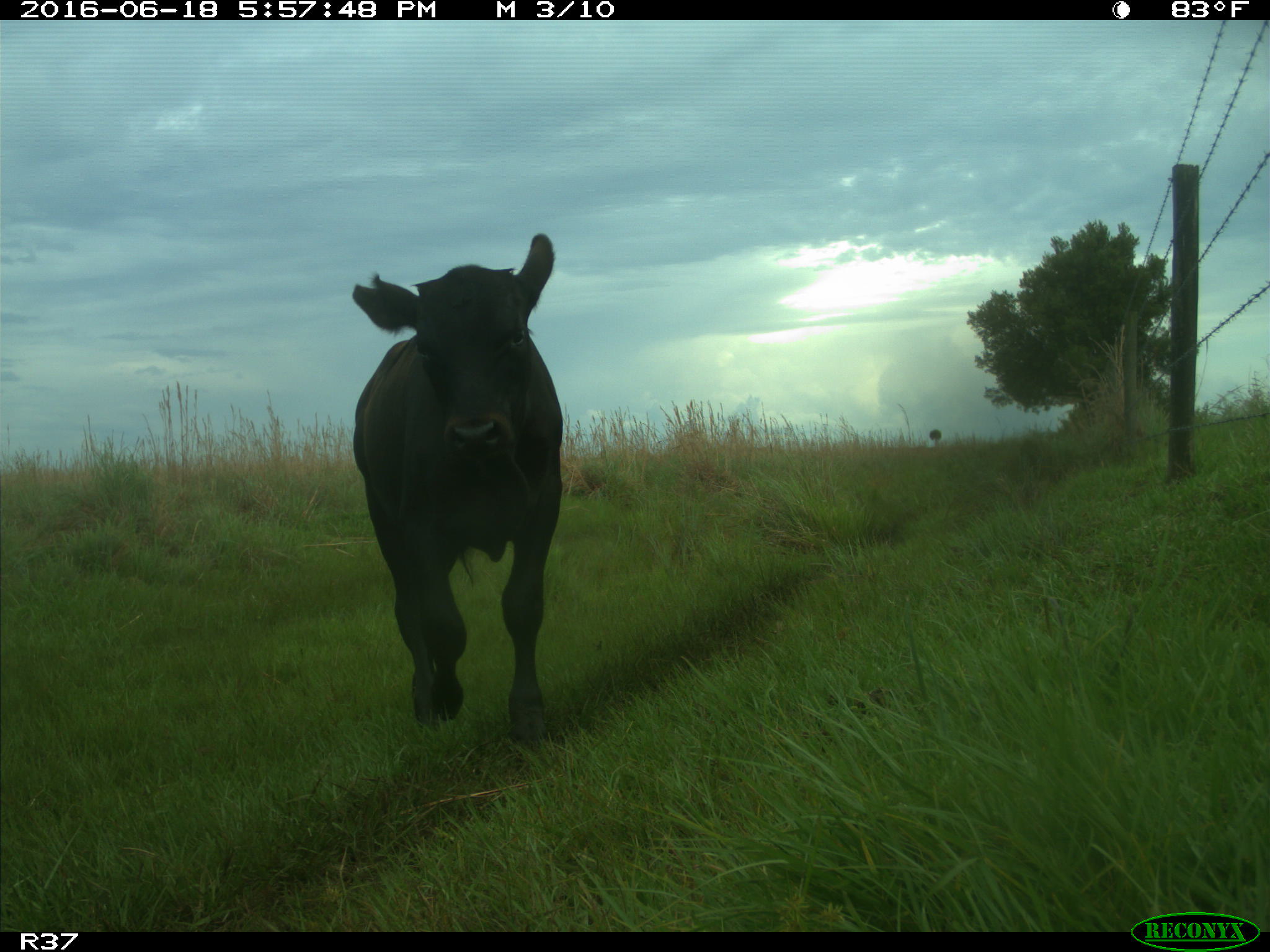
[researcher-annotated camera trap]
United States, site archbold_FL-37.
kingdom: Animalia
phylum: Chordata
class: Mammalia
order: Artiodactyla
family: Bovidae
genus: Bos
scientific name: Bos taurus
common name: domestic cow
Bos taurus (domestic cow).